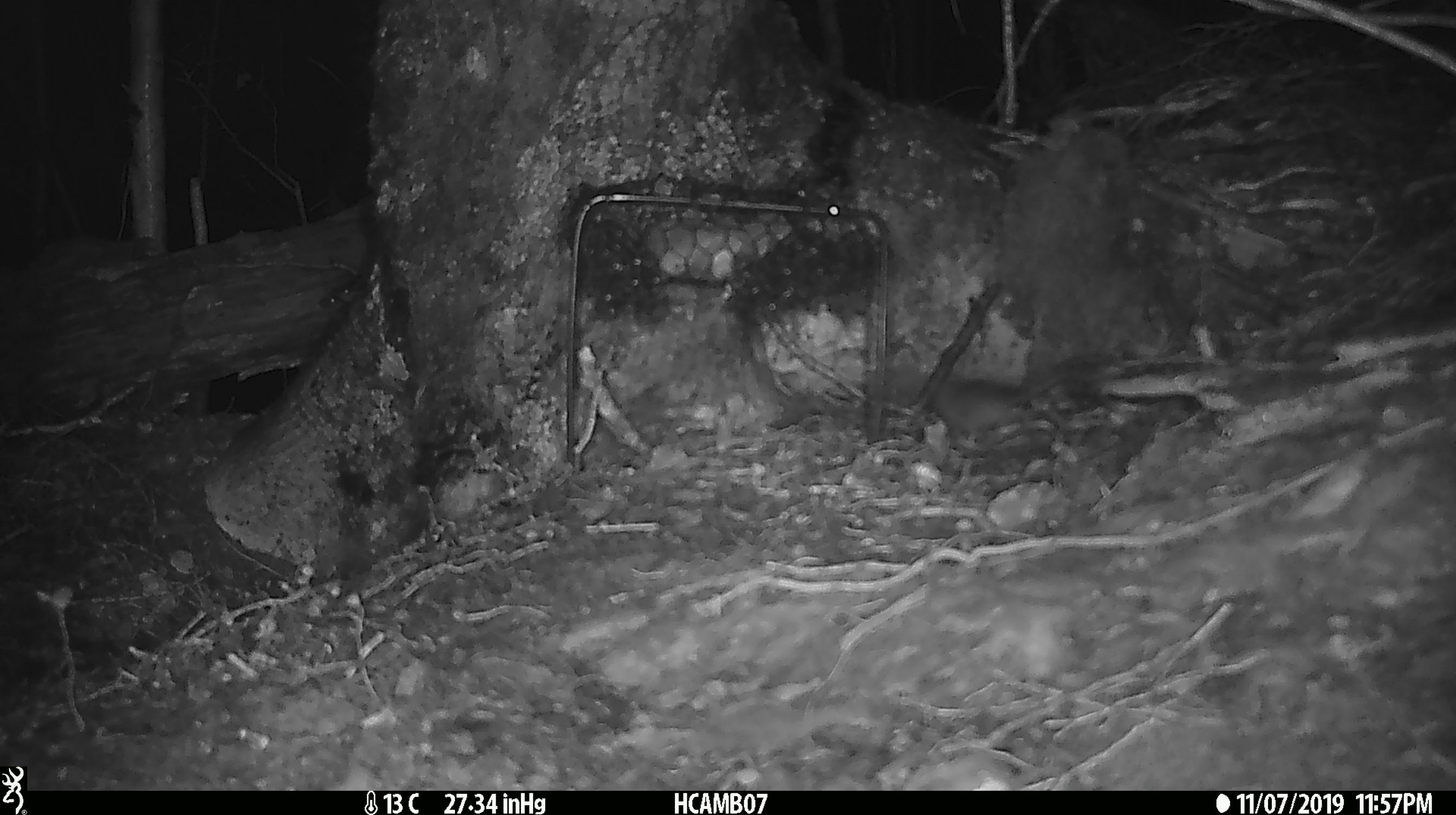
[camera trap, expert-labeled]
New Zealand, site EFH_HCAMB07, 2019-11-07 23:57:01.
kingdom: Animalia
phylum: Chordata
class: Mammalia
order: Rodentia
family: Muridae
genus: Mus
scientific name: Mus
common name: mouse